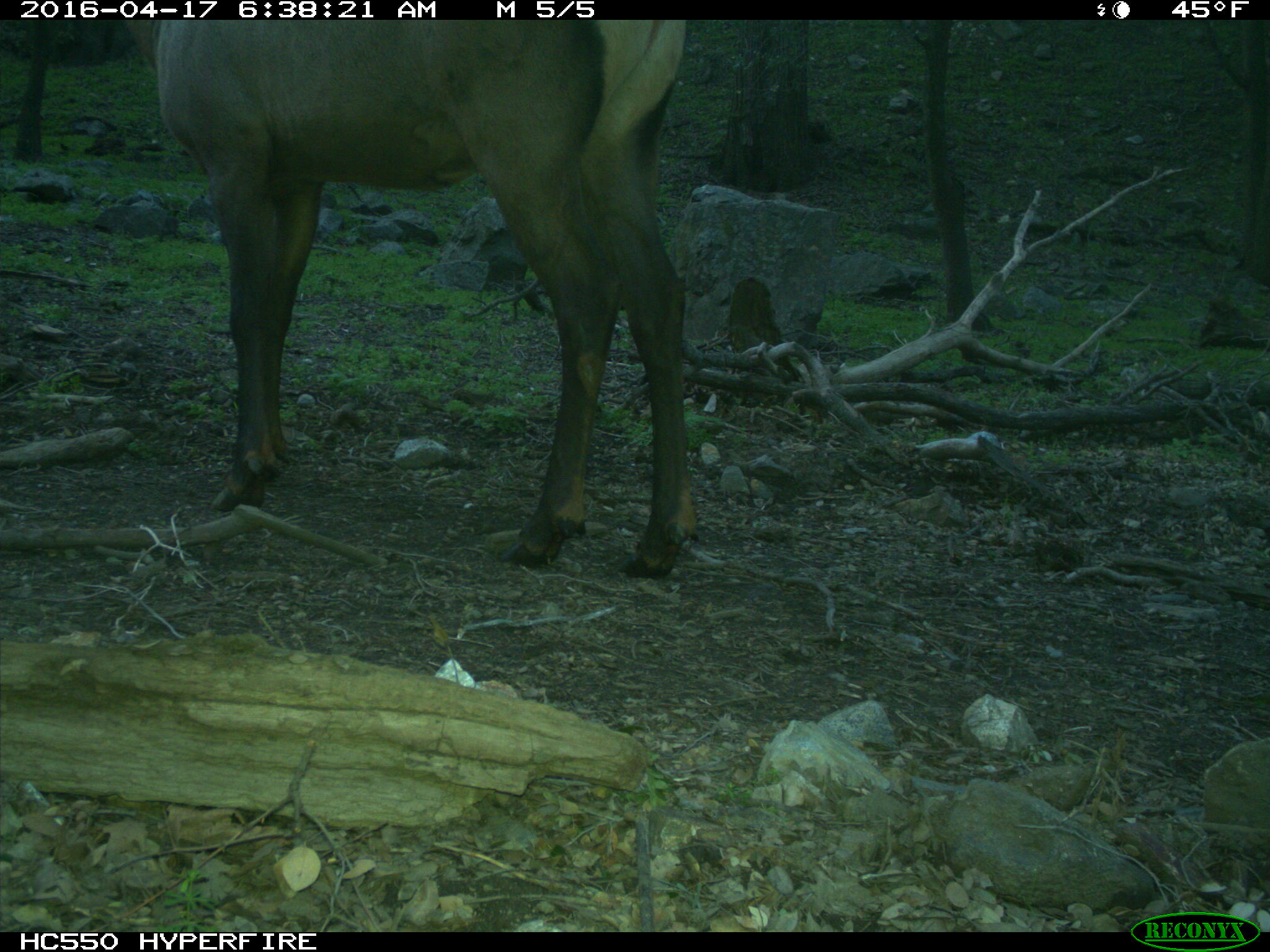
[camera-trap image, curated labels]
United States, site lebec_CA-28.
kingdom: Animalia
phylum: Chordata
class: Mammalia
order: Artiodactyla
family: Cervidae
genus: Cervus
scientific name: Cervus canadensis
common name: elk